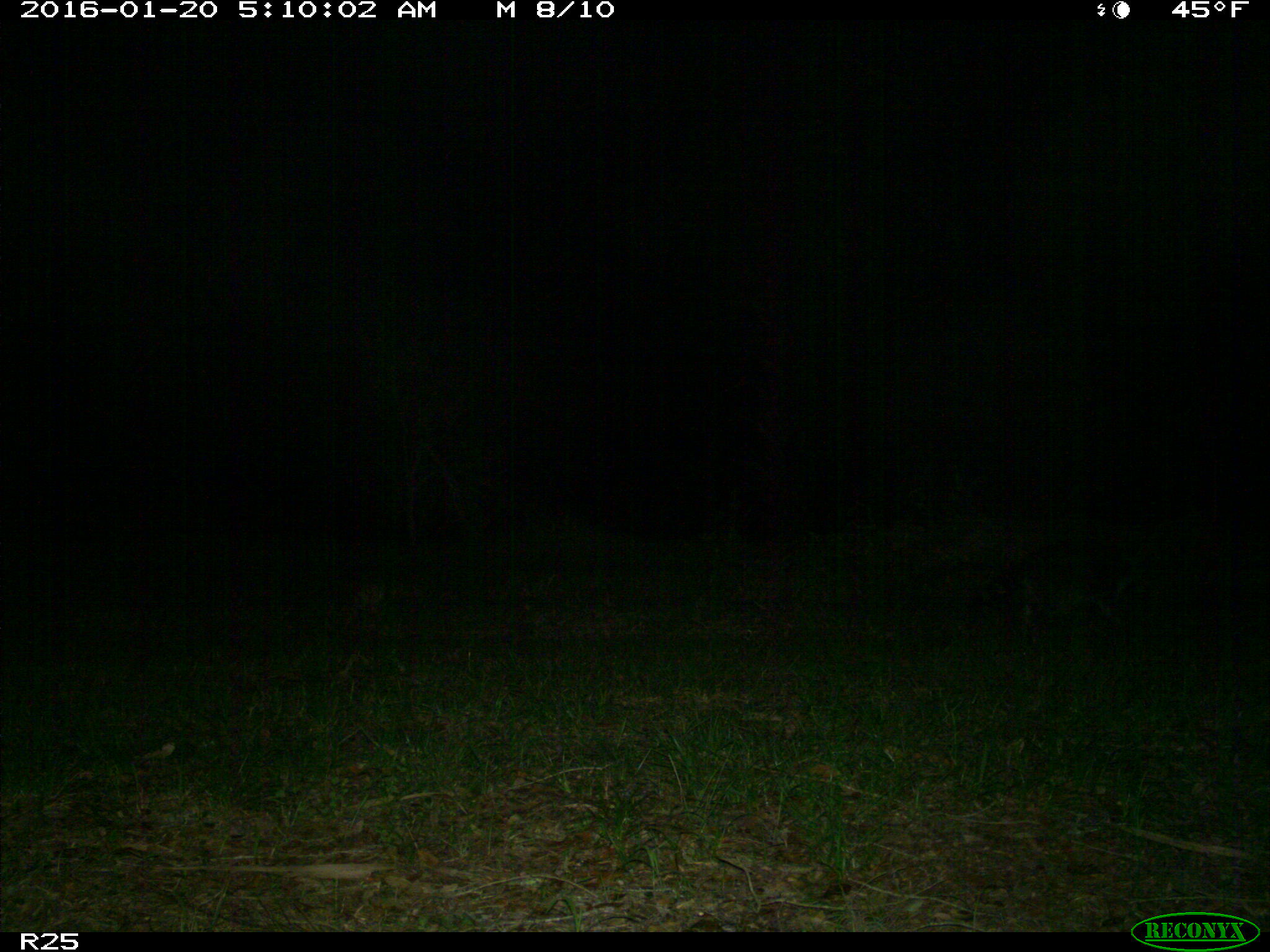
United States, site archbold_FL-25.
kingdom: Animalia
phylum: Chordata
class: Mammalia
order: Carnivora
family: Procyonidae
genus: Procyon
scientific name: Procyon lotor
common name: common raccoon